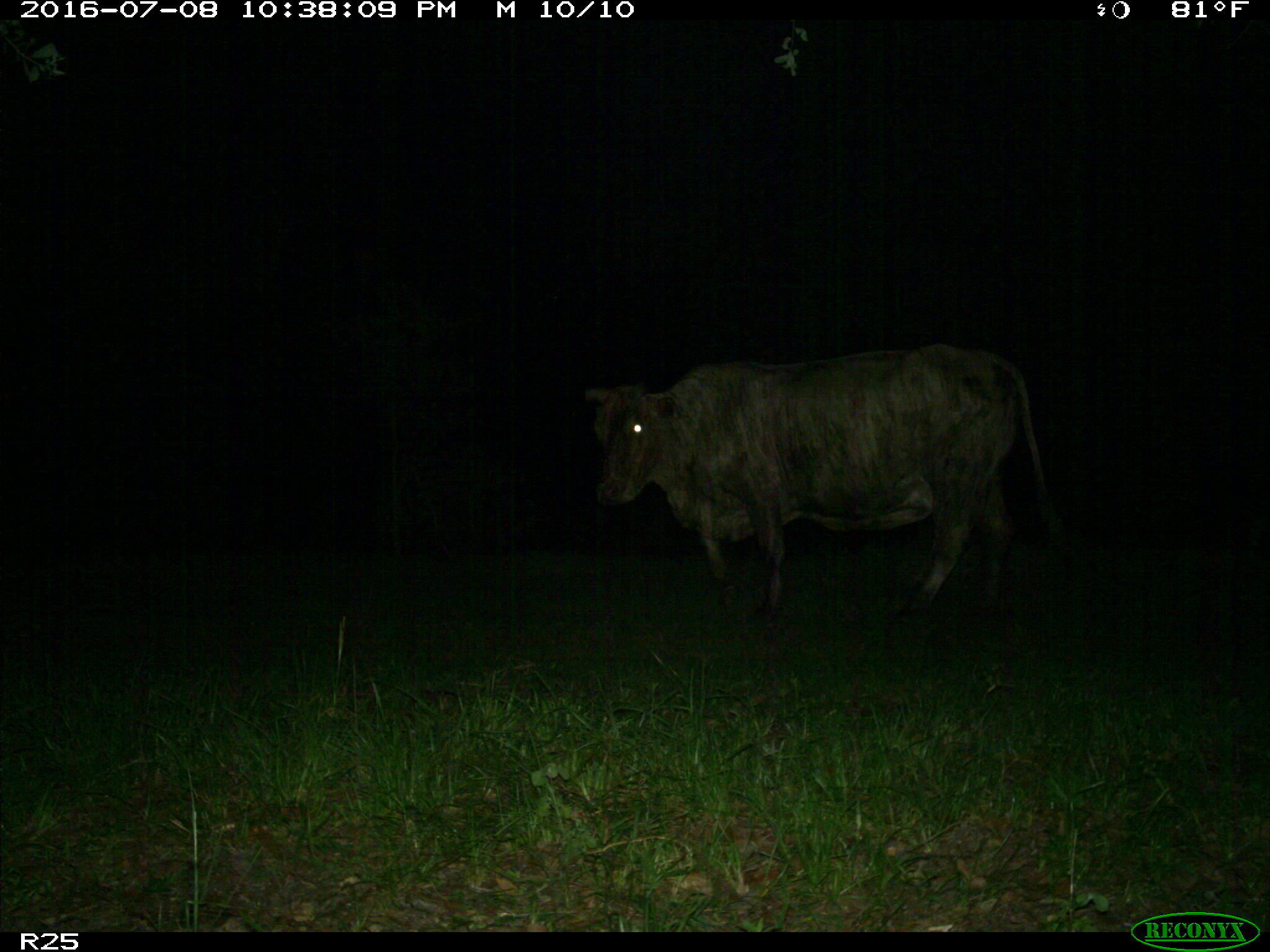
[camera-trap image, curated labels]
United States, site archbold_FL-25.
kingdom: Animalia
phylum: Chordata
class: Mammalia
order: Artiodactyla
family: Bovidae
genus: Bos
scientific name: Bos taurus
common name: domestic cow